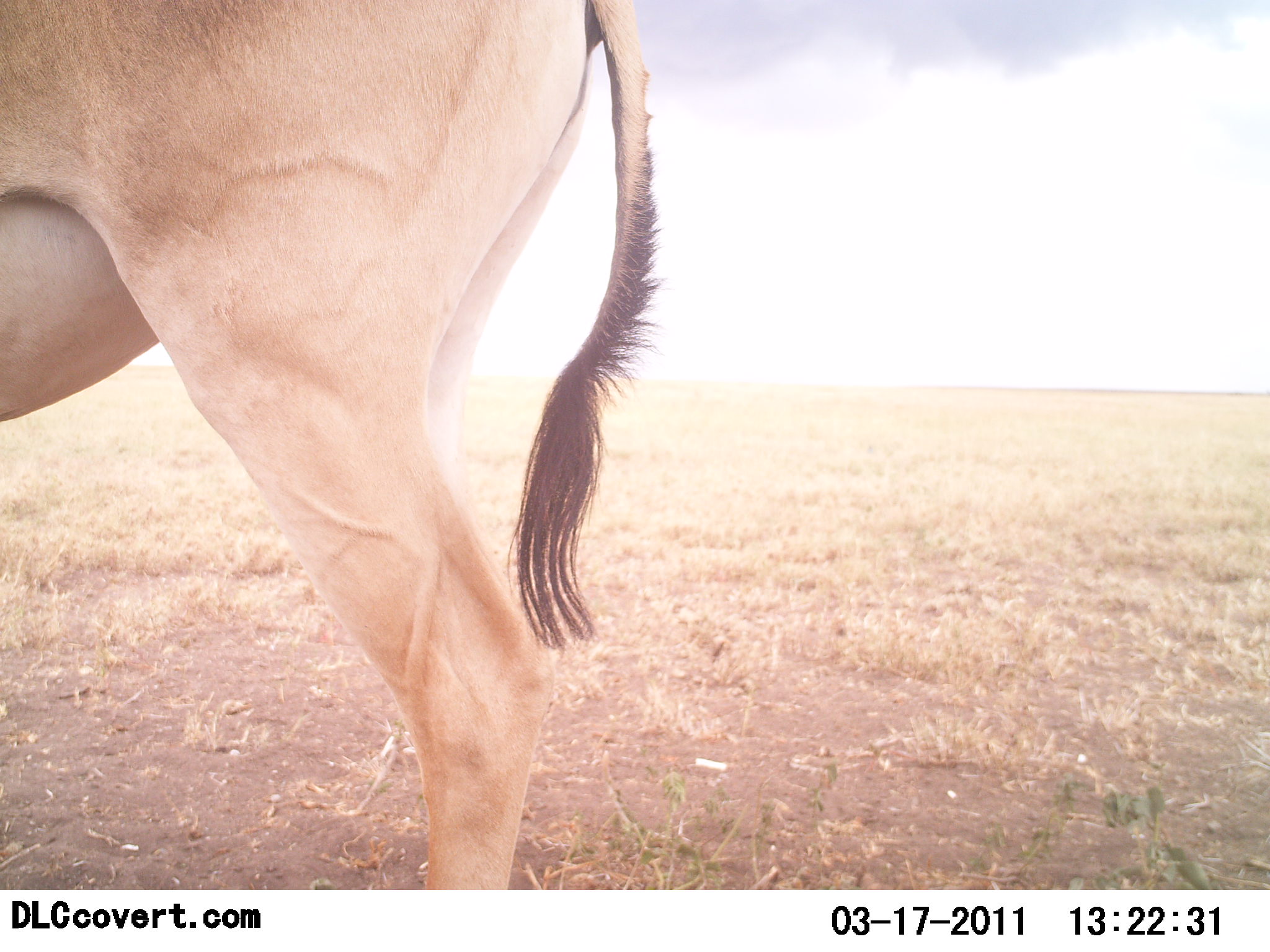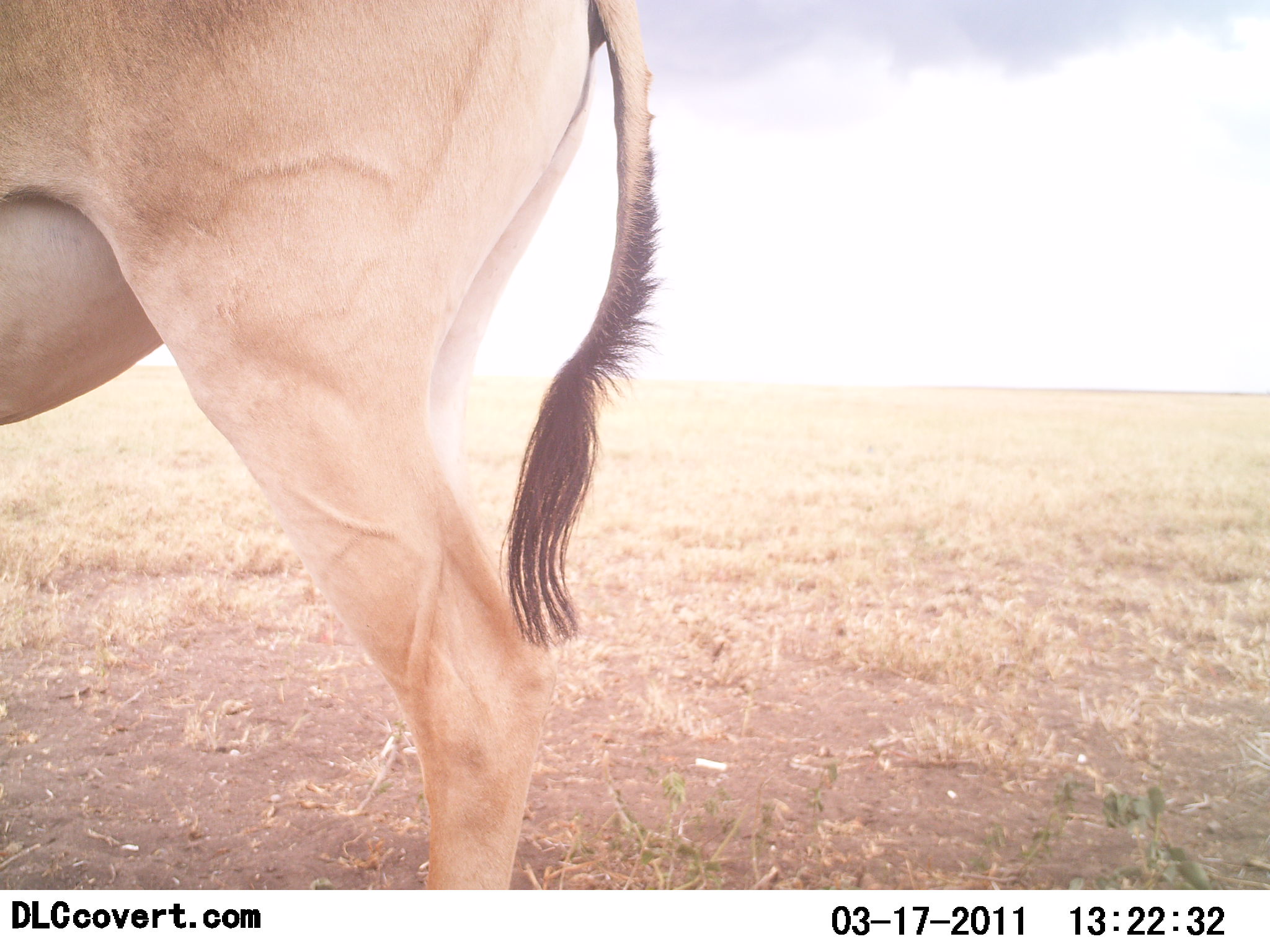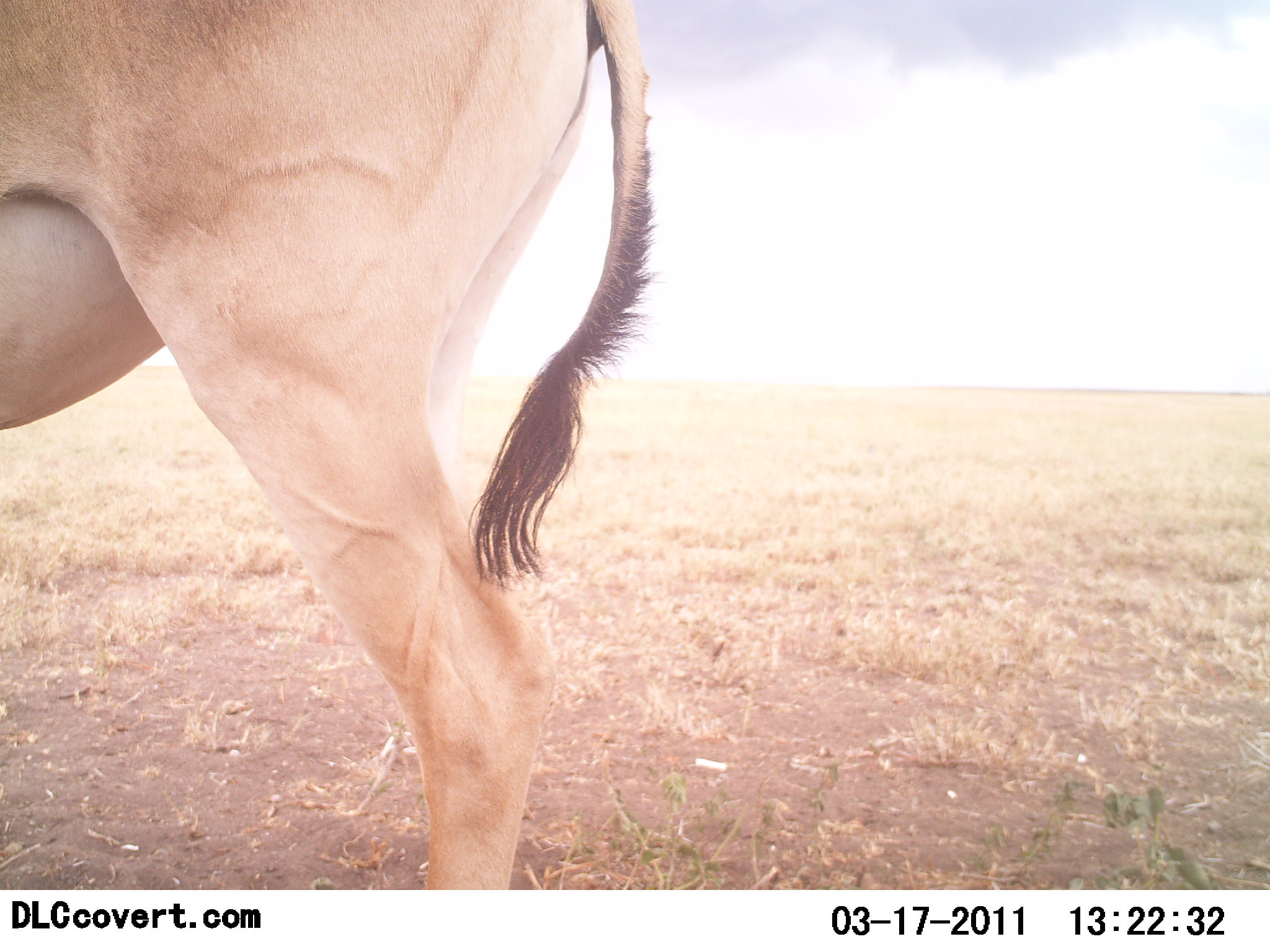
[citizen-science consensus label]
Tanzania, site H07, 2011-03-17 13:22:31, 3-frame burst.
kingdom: Animalia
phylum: Chordata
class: Mammalia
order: Artiodactyla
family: Bovidae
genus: Alcelaphus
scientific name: Alcelaphus buselaphus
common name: hartebeest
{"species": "hartebeest (Alcelaphus buselaphus)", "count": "1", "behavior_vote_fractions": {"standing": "100%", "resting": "0%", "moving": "0%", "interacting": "0%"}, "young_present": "0%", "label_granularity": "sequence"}